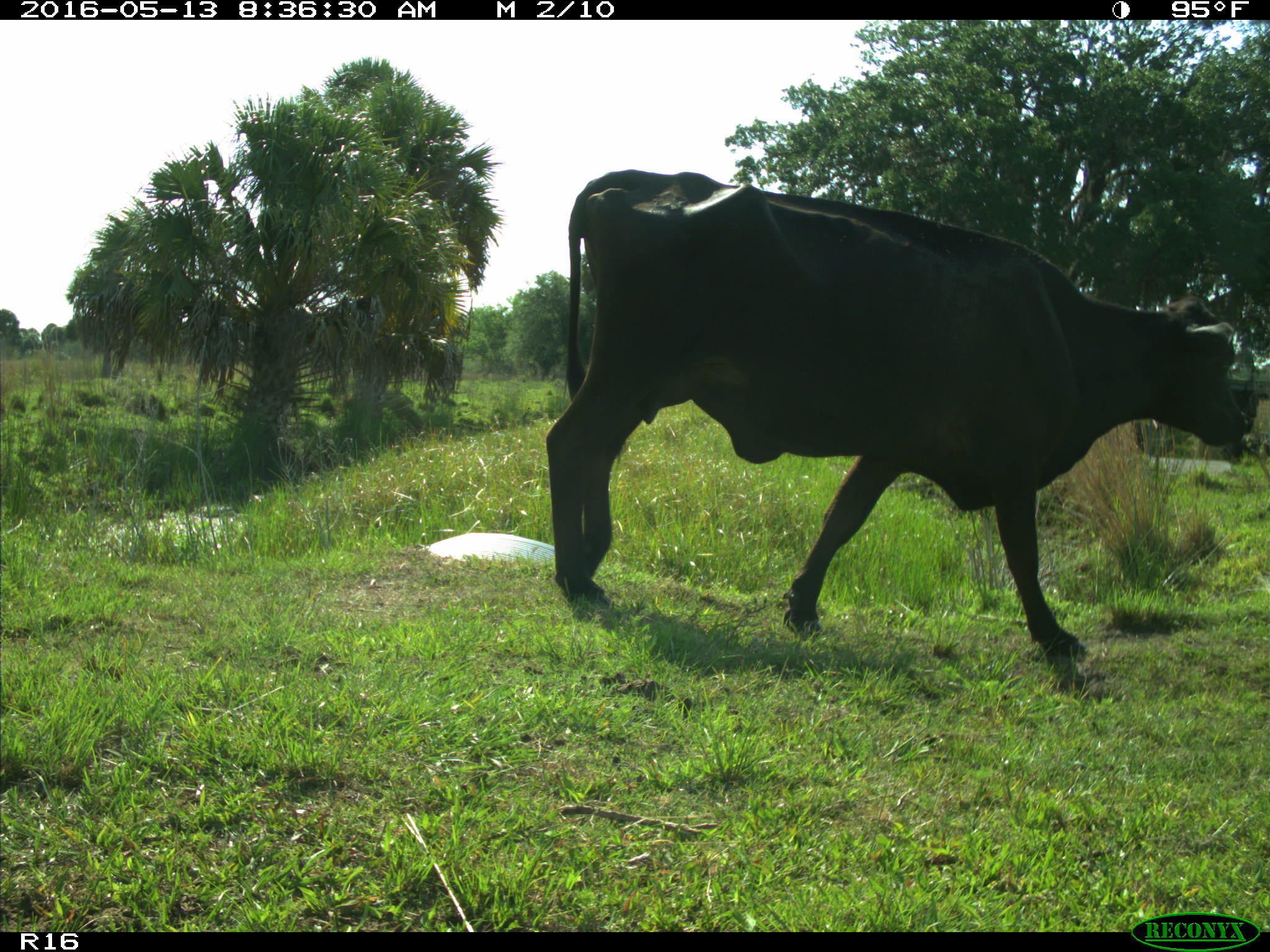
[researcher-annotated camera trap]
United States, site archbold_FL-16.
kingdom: Animalia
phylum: Chordata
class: Mammalia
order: Artiodactyla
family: Bovidae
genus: Bos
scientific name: Bos taurus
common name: domestic cow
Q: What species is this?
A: Bos taurus (domestic cow).